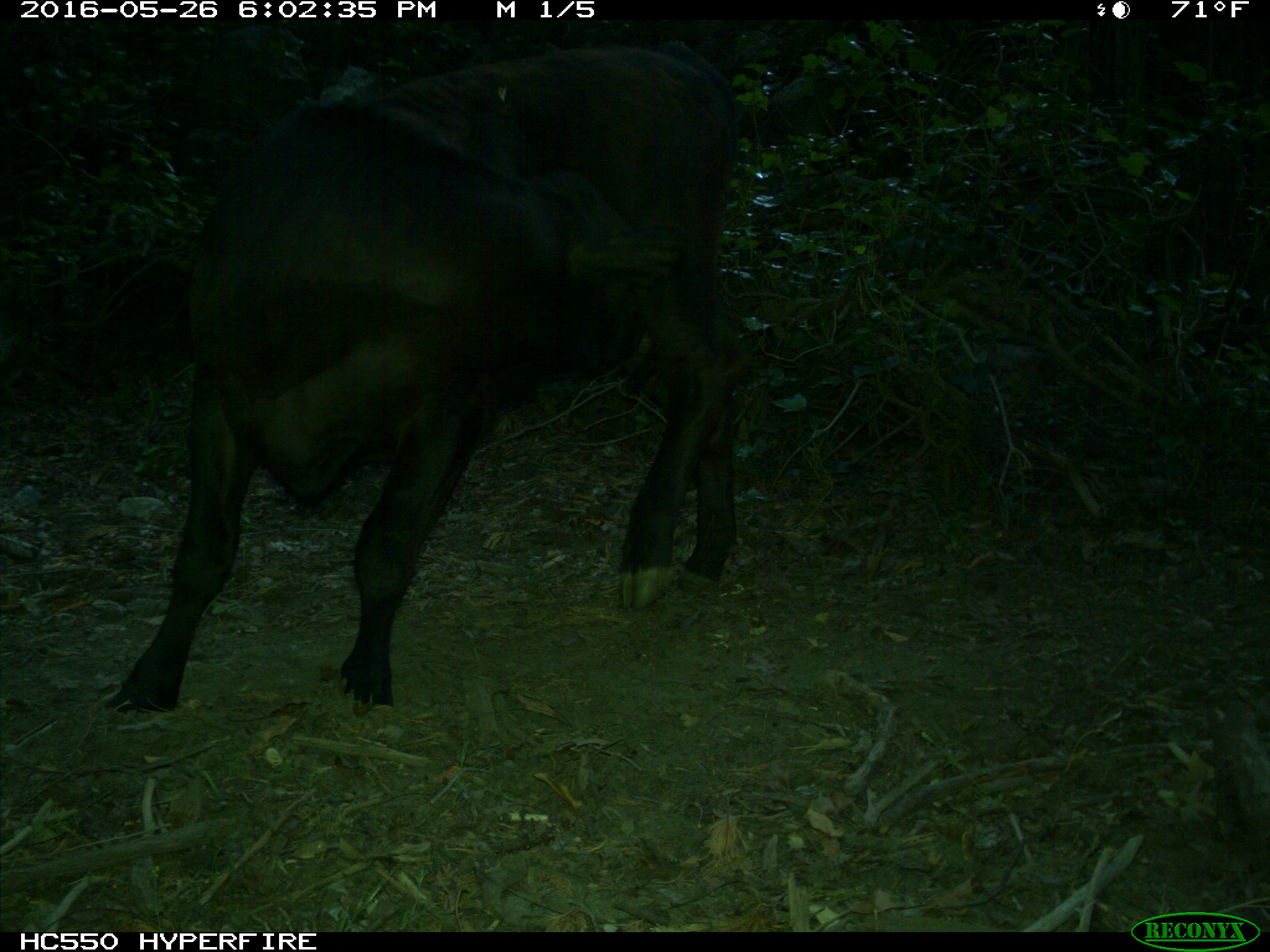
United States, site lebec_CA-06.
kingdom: Animalia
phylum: Chordata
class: Mammalia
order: Artiodactyla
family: Bovidae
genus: Bos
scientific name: Bos taurus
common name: domestic cow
Bos taurus (domestic cow).